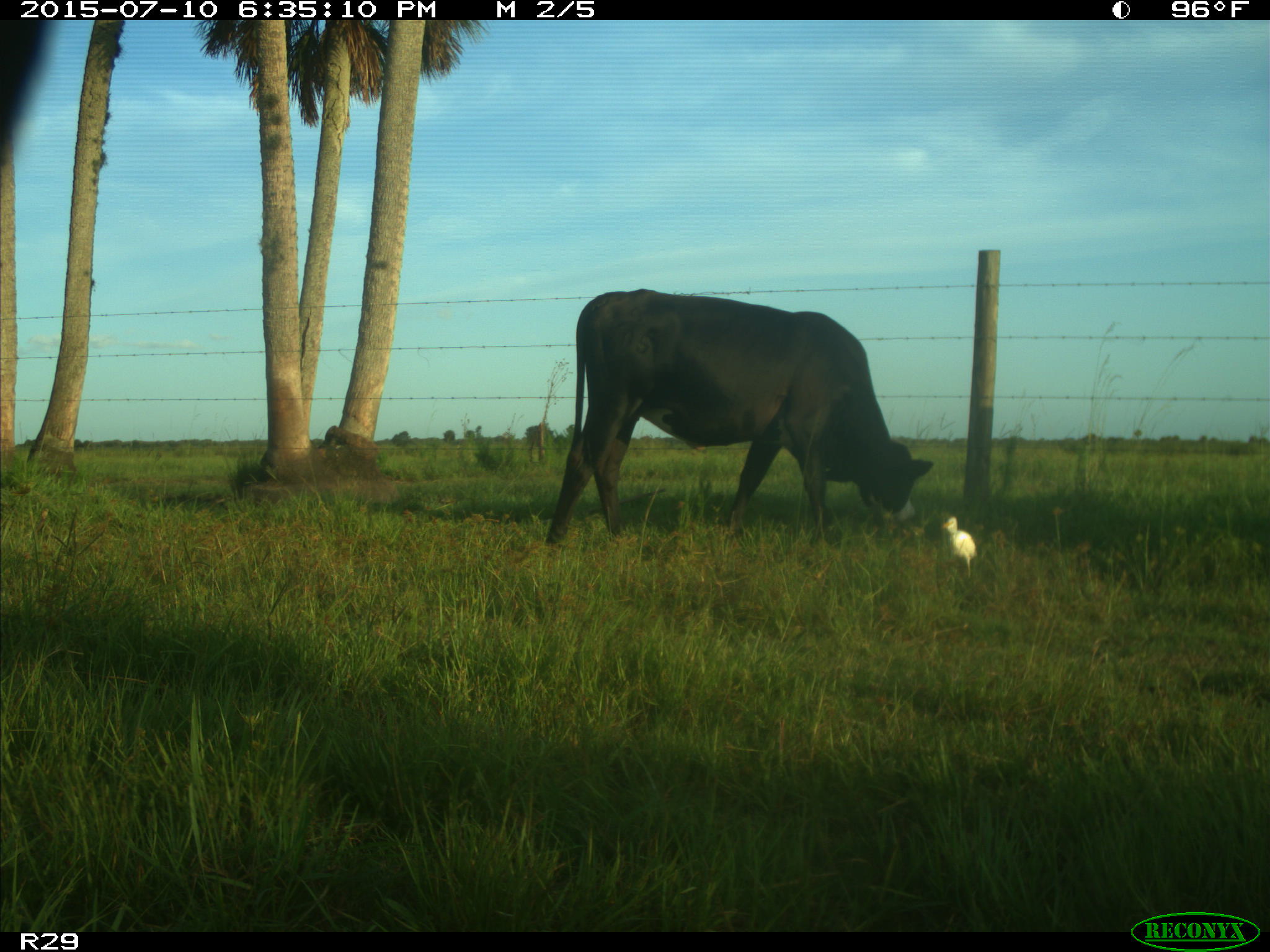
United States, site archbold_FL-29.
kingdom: Animalia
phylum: Chordata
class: Mammalia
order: Artiodactyla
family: Bovidae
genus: Bos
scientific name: Bos taurus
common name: domestic cow